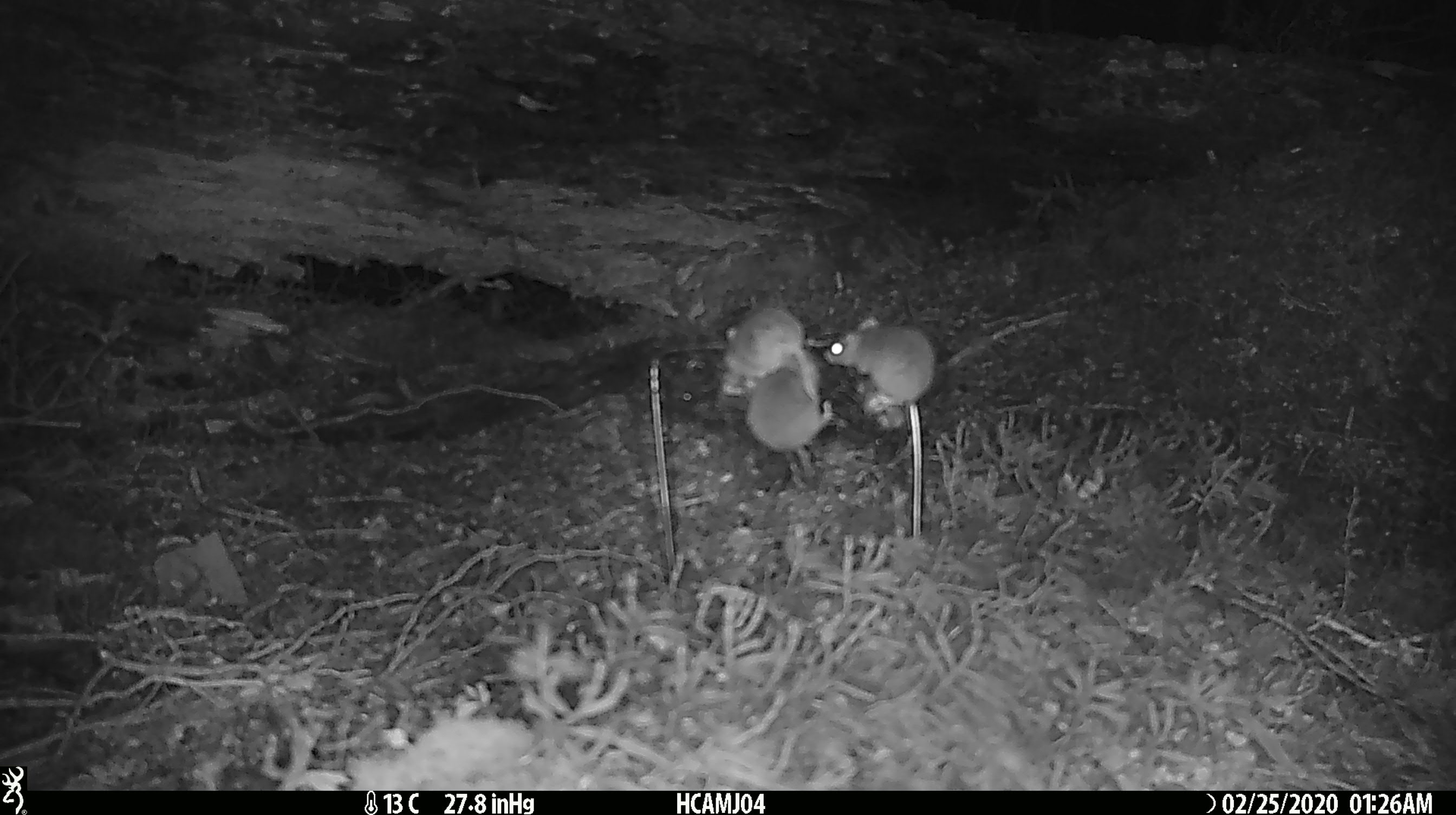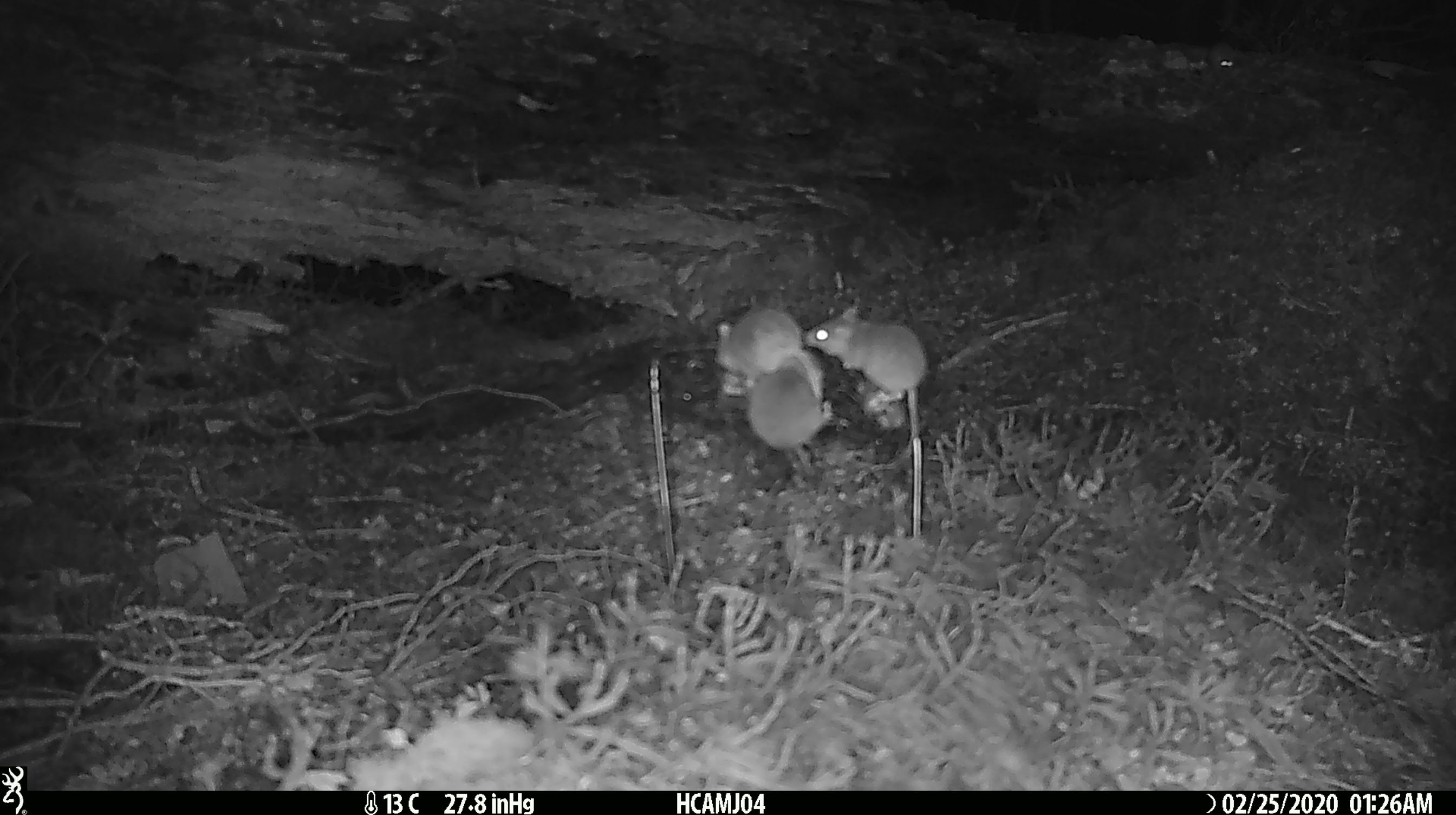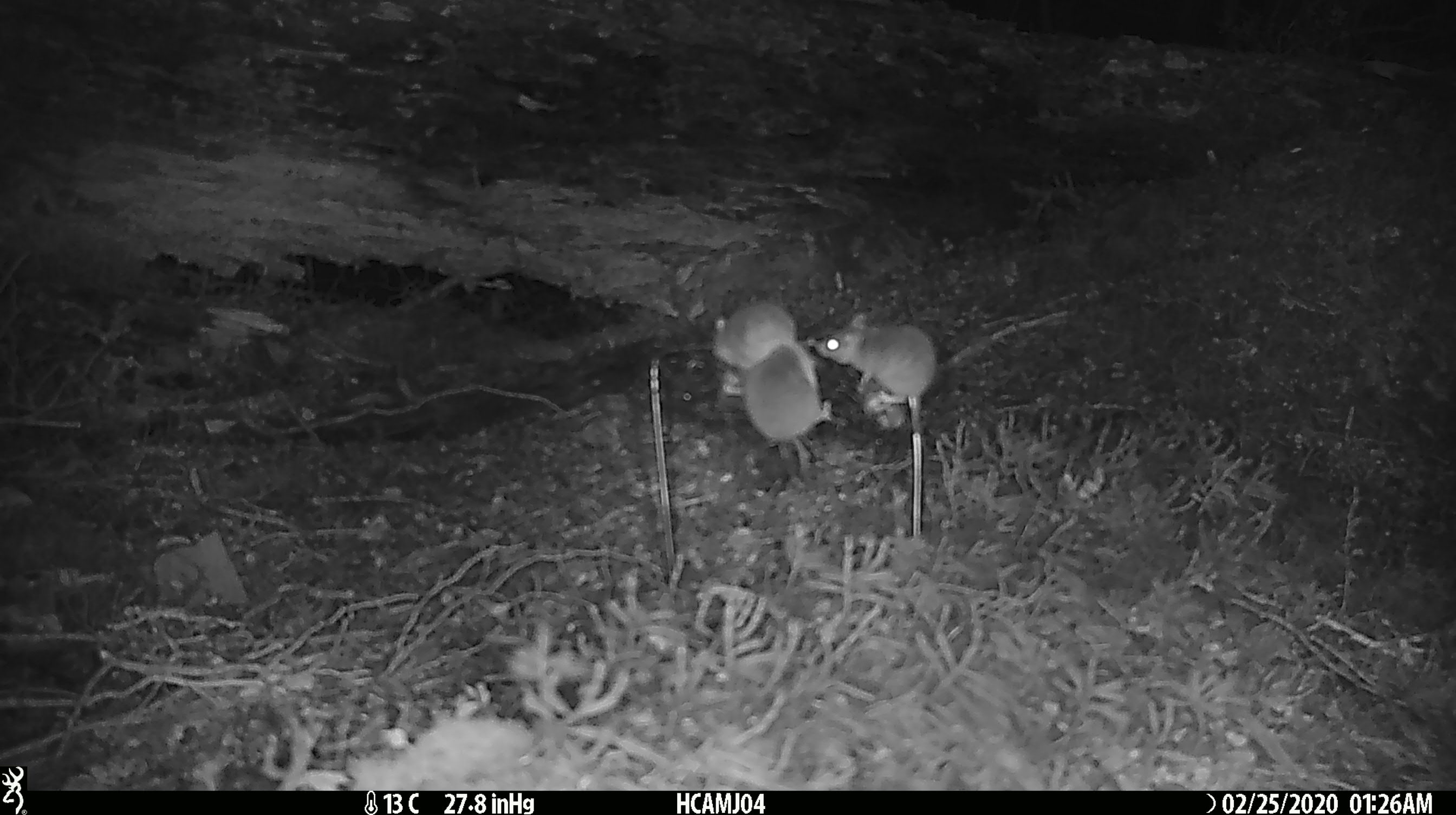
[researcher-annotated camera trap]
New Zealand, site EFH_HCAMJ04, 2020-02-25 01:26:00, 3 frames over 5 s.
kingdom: Animalia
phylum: Chordata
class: Mammalia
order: Rodentia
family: Muridae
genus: Mus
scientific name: Mus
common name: mouse